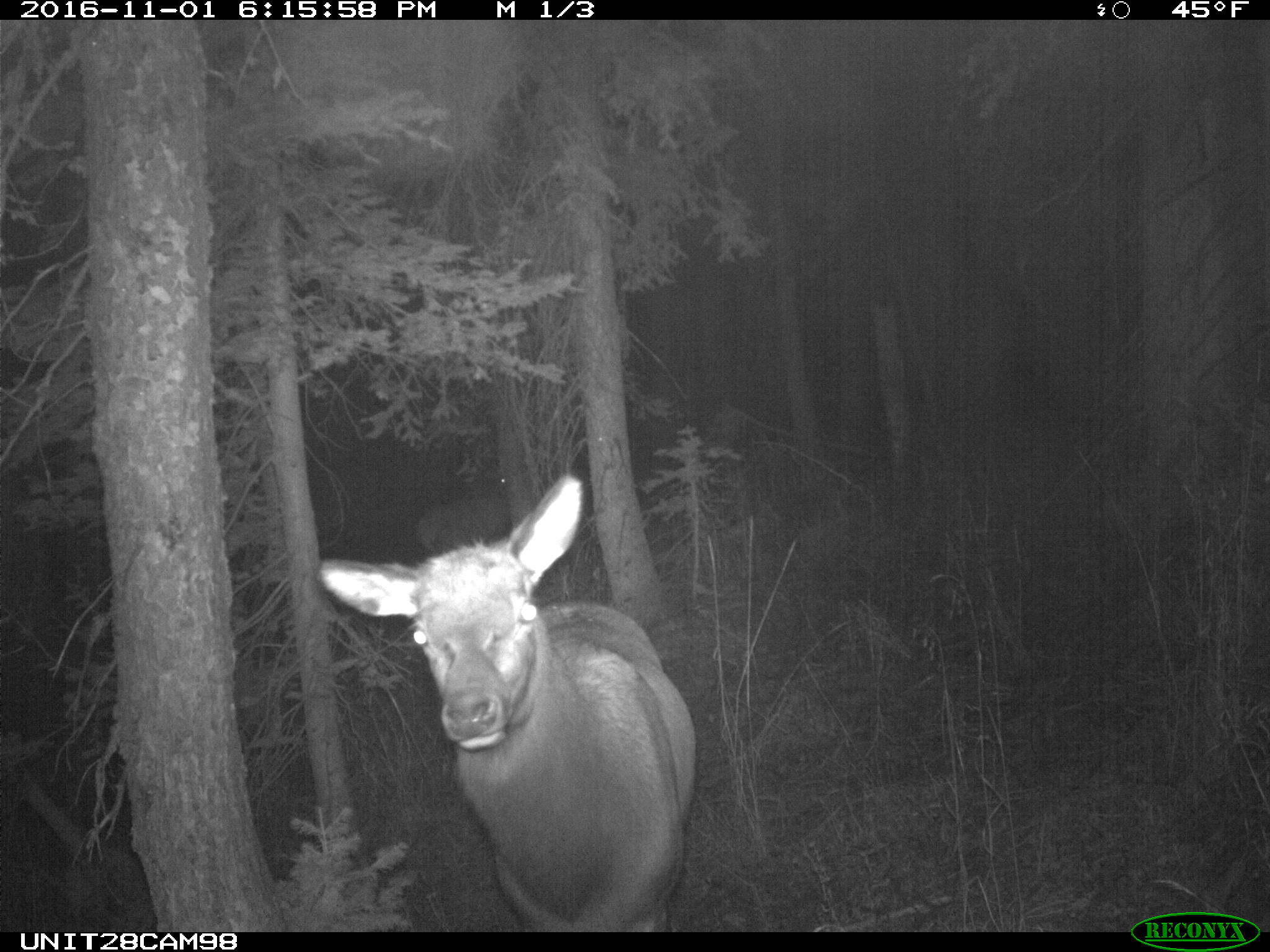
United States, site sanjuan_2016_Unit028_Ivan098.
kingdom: Animalia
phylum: Chordata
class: Mammalia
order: Artiodactyla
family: Cervidae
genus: Cervus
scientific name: Cervus elaphus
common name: red deer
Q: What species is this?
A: Cervus elaphus (red deer).